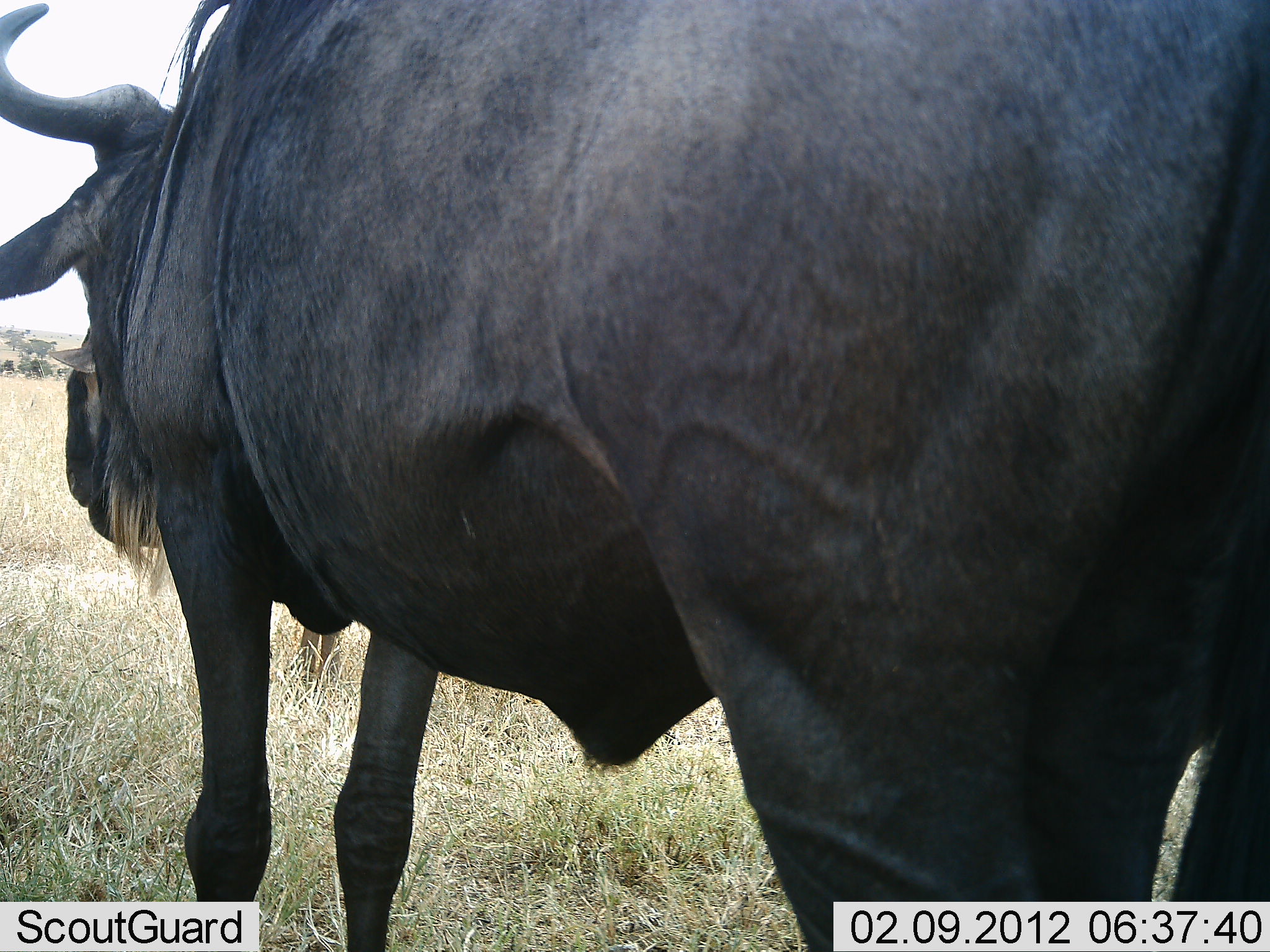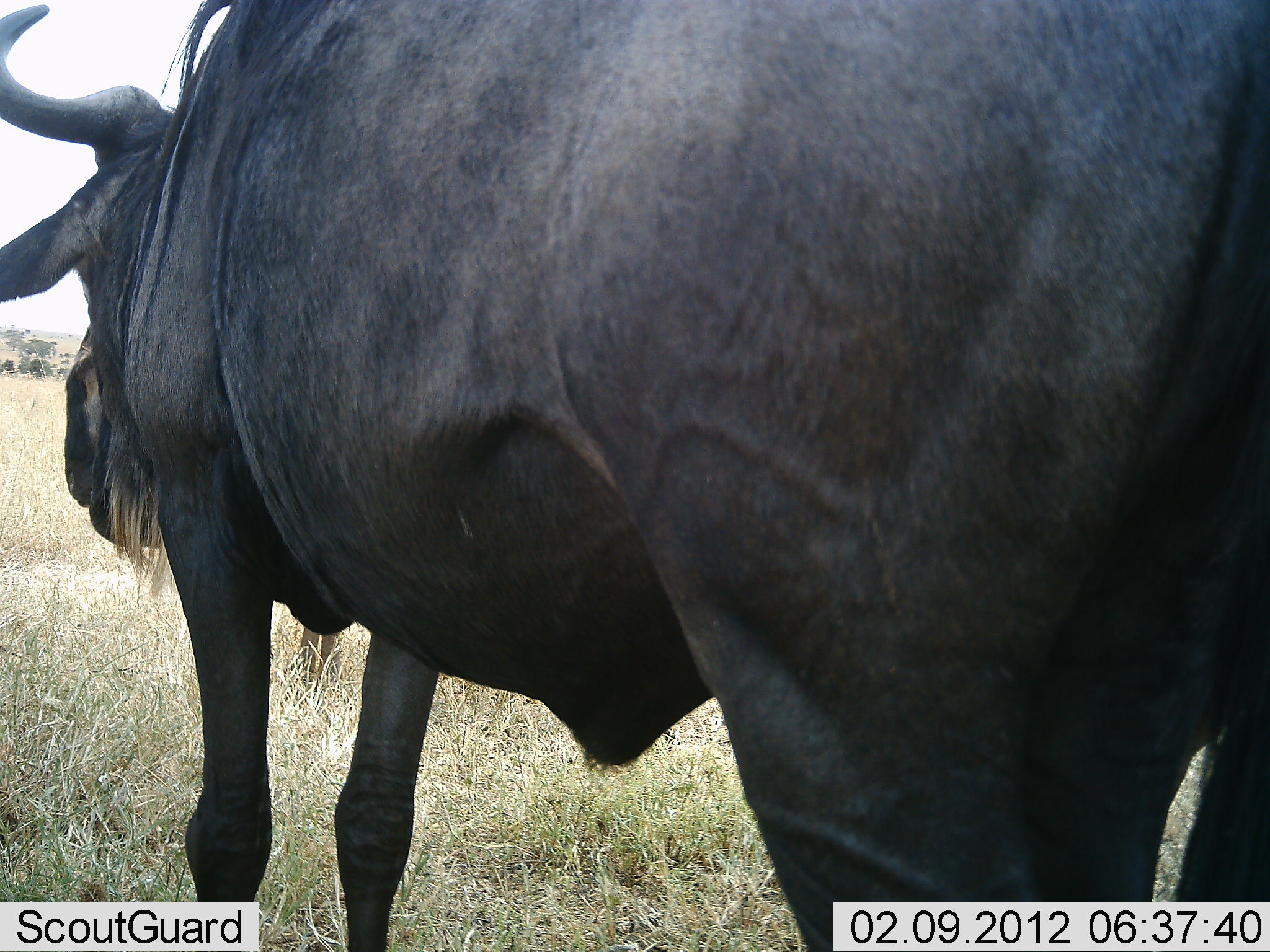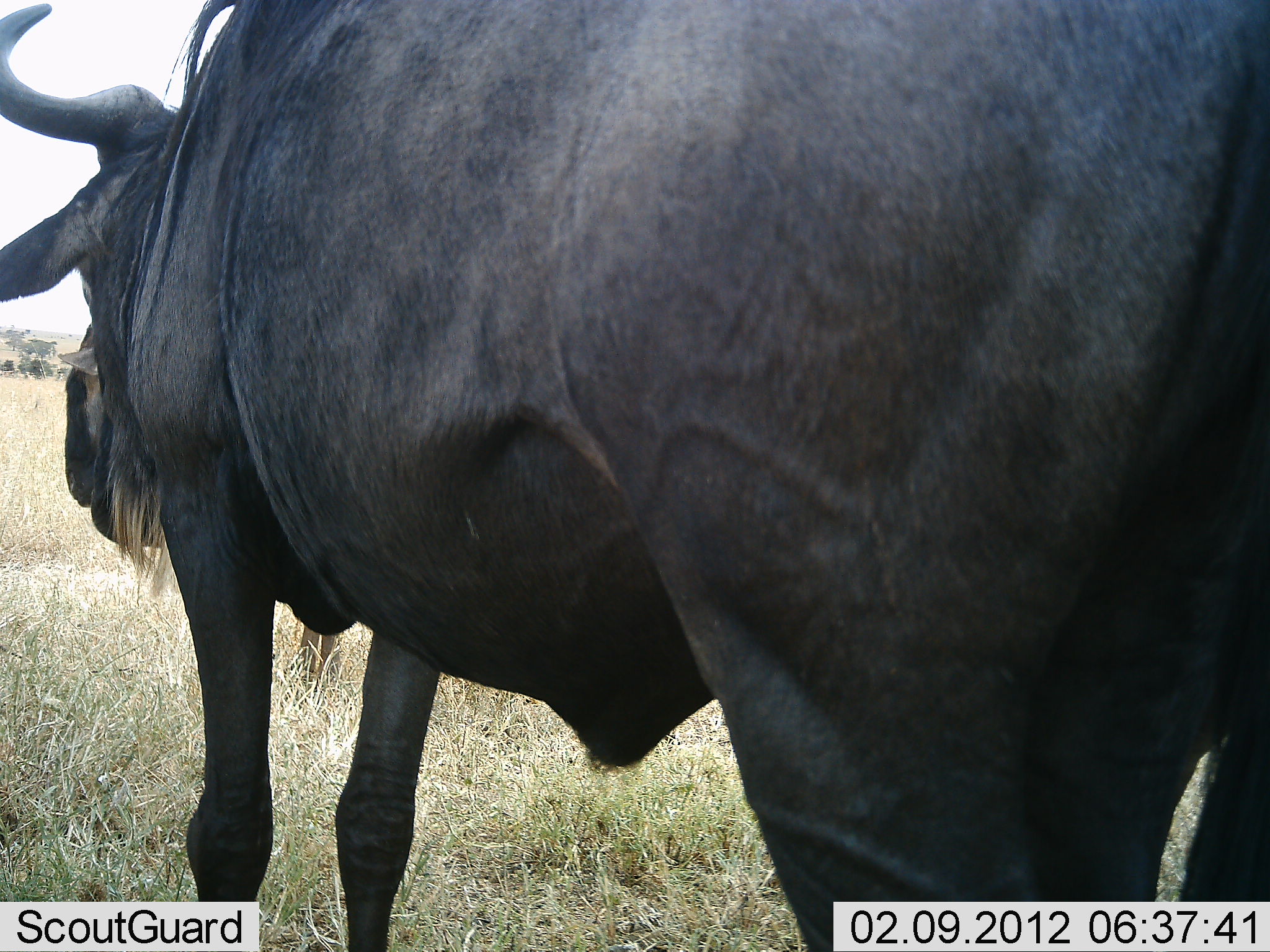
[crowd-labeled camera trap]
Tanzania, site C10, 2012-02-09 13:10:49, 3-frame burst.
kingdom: Animalia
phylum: Chordata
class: Mammalia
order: Artiodactyla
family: Bovidae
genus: Connochaetes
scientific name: Connochaetes taurinus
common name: blue wildebeest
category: wildebeest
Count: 1.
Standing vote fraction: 100%.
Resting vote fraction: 0%.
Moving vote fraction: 3%.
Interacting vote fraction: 0%.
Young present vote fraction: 0%.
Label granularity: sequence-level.